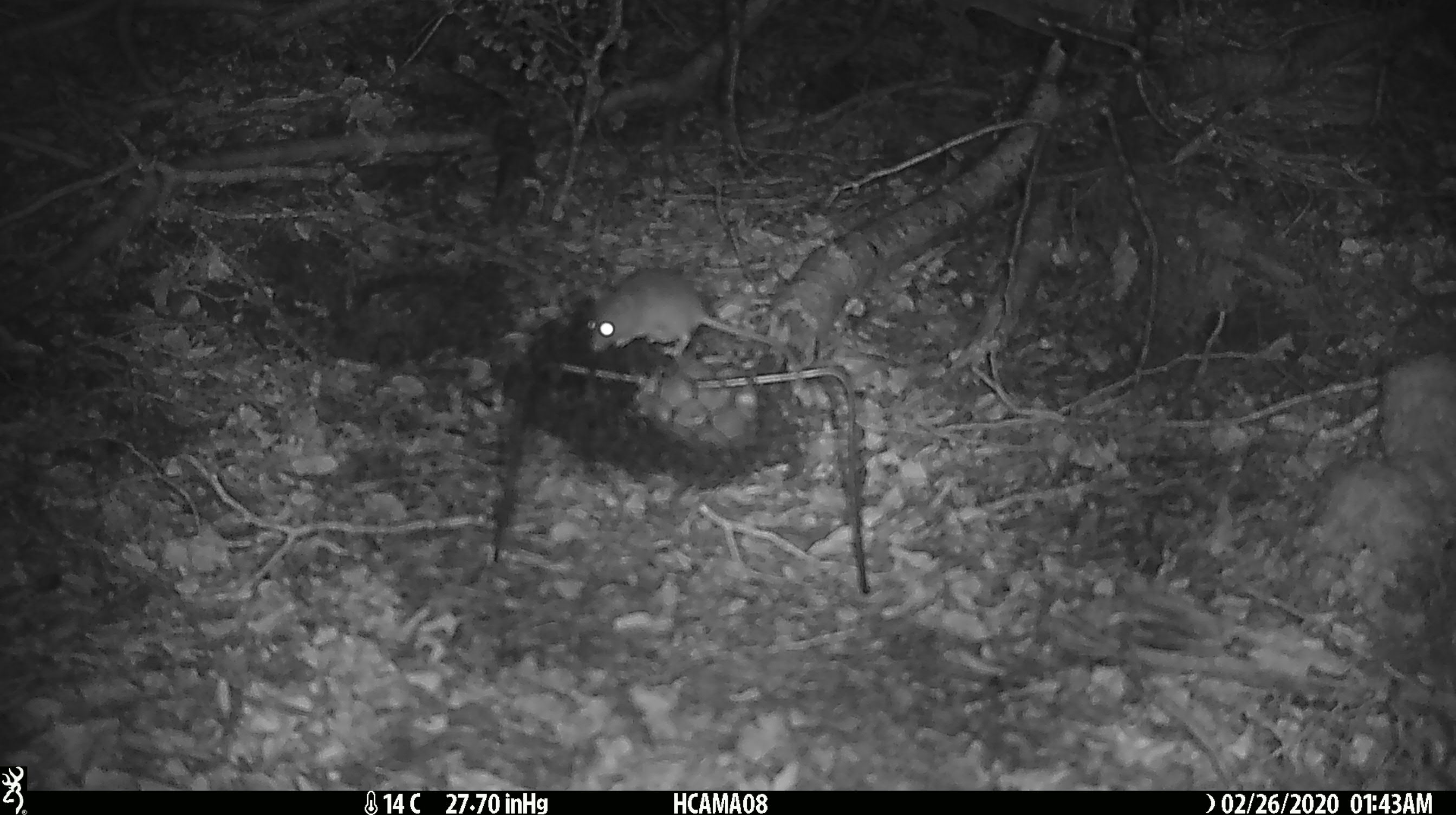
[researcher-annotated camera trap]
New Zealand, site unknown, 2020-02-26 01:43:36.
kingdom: Animalia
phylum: Chordata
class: Mammalia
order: Rodentia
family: Muridae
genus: Mus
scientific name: Mus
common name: mouse